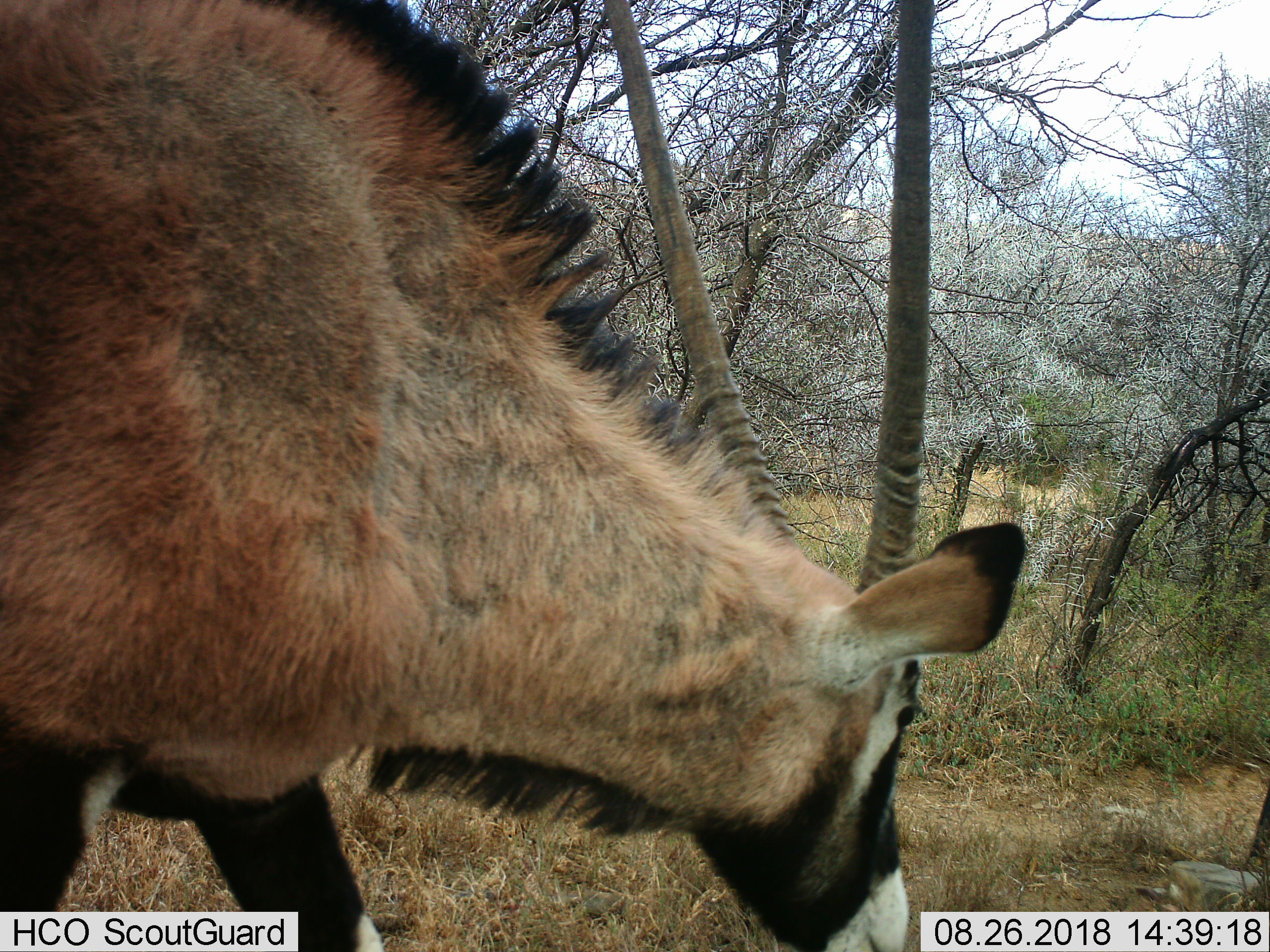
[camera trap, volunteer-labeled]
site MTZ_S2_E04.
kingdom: Animalia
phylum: Chordata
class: Mammalia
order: Artiodactyla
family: Bovidae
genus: Oryx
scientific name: Oryx gazella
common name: gemsbok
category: oryx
Oryx (gemsbok) (Oryx gazella), count 1. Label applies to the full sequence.